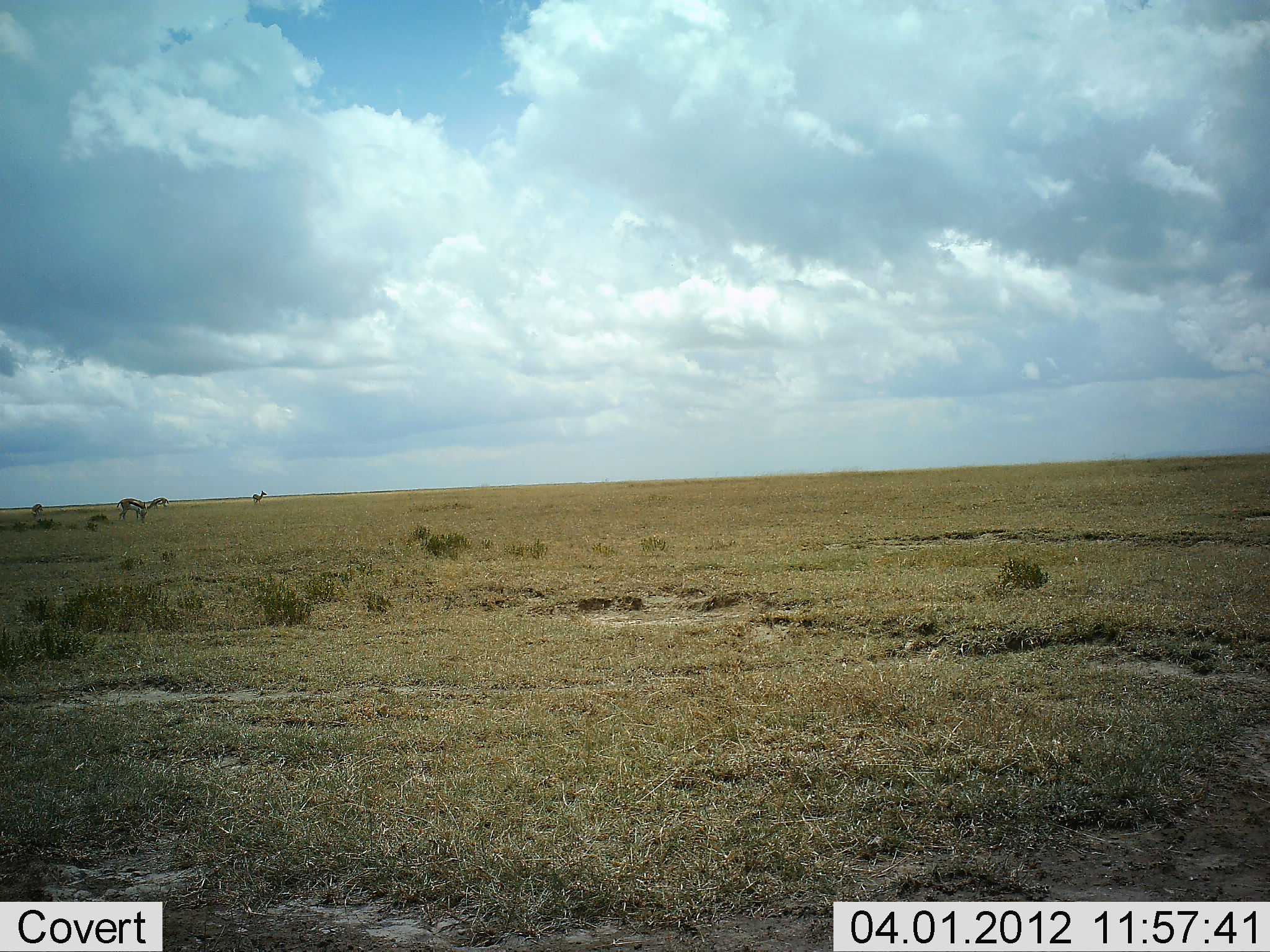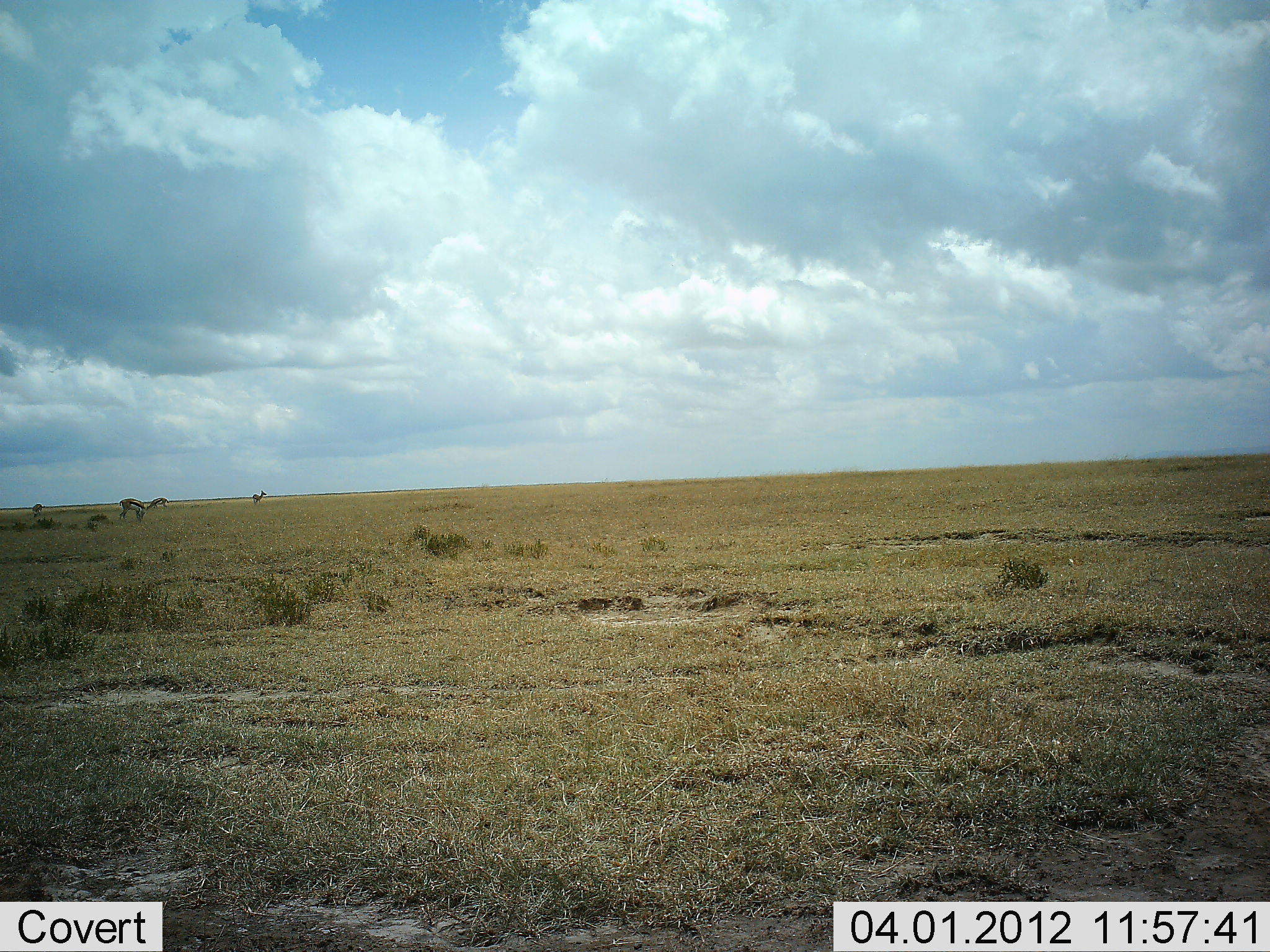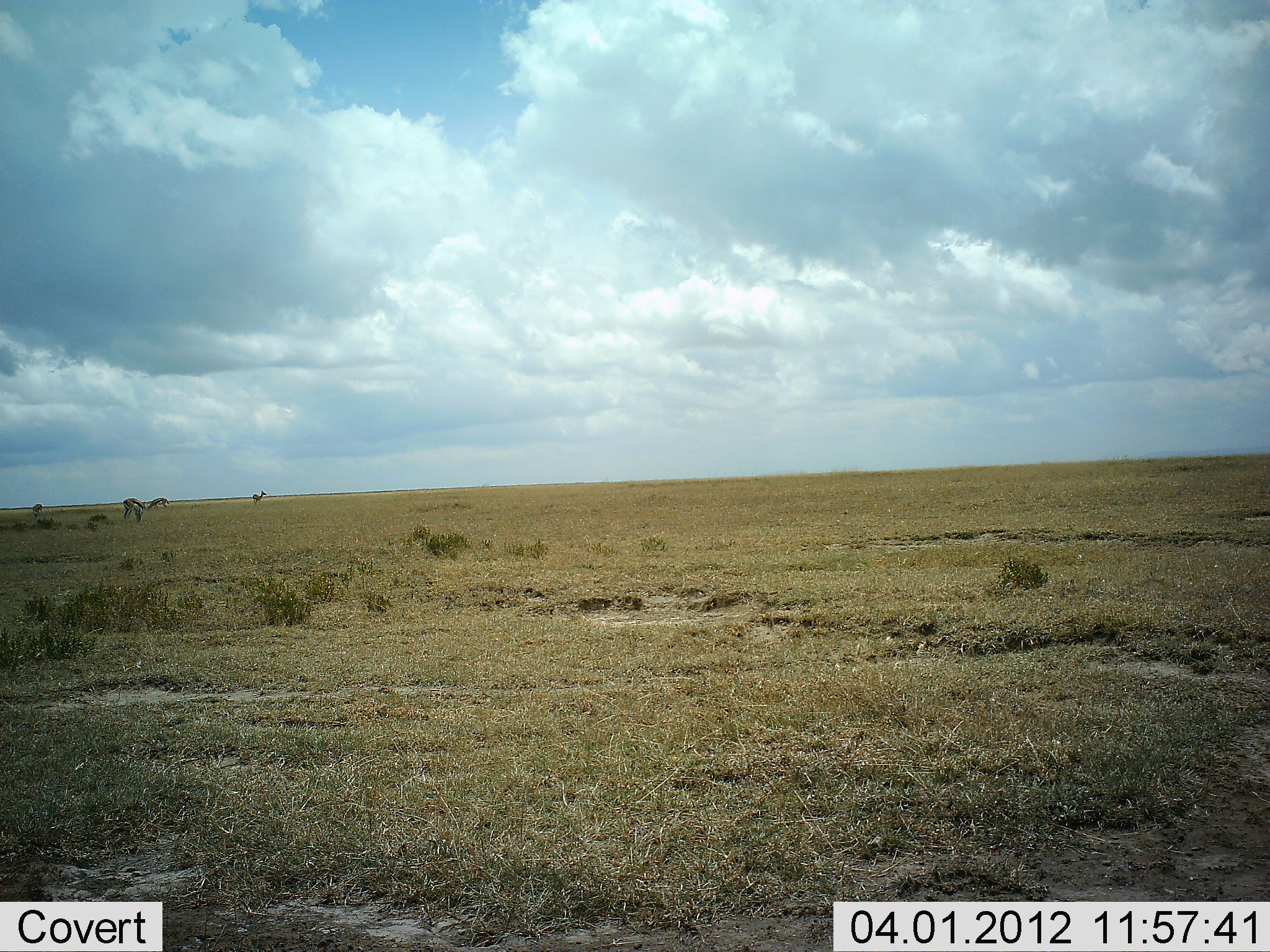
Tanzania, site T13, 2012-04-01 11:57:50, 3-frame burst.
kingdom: Animalia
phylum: Chordata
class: Mammalia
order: Artiodactyla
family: Bovidae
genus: Eudorcas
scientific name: Eudorcas thomsonii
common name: thomson's gazelle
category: gazellethomsons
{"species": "gazellethomsons (thomson's gazelle) (Eudorcas thomsonii)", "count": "4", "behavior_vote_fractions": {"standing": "65%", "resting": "5%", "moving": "0%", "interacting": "0%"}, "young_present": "0%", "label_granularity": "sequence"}